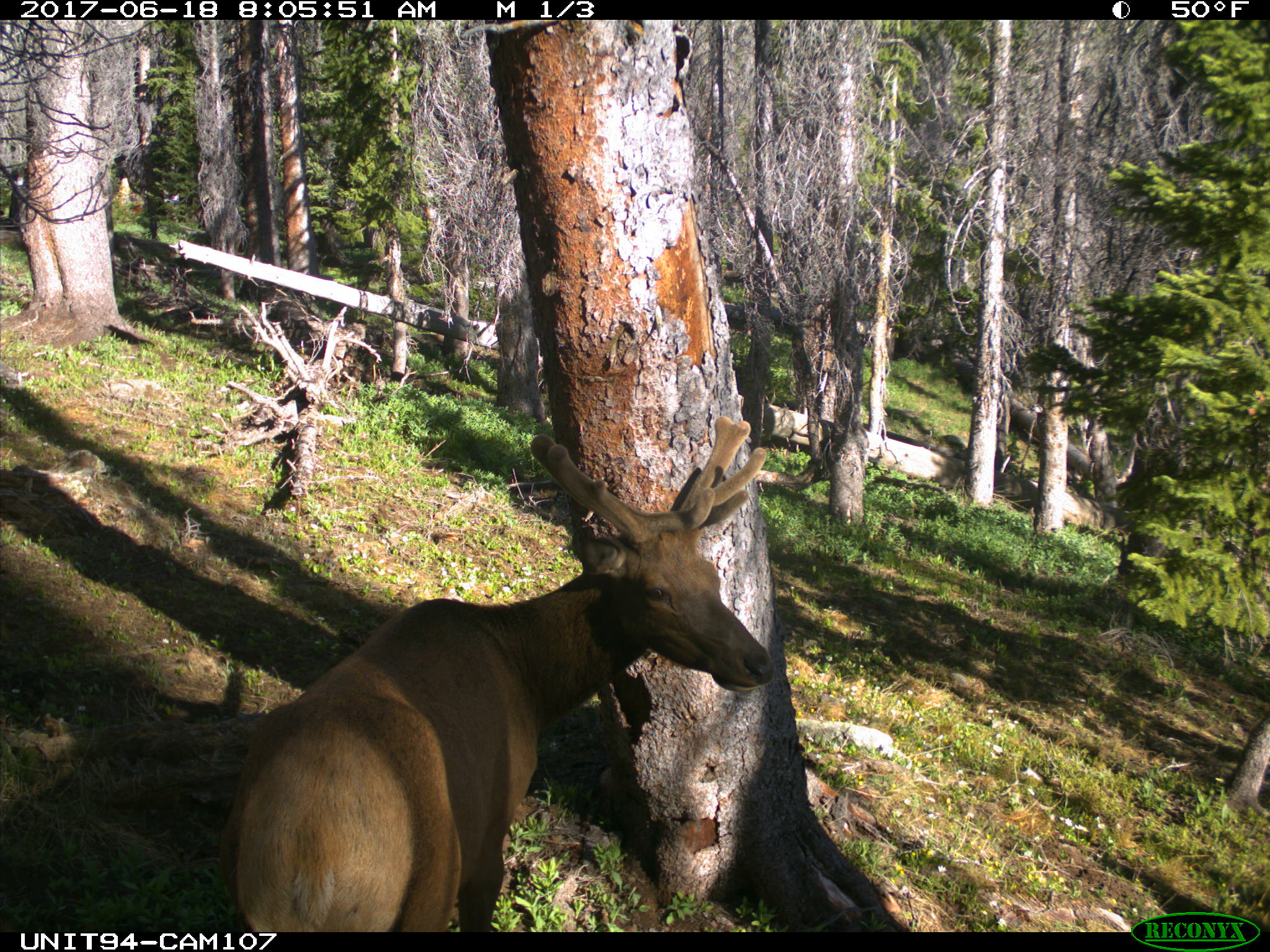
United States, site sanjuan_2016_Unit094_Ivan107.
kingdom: Animalia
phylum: Chordata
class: Mammalia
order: Artiodactyla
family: Cervidae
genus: Cervus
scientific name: Cervus elaphus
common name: red deer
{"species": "Cervus elaphus (red deer)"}